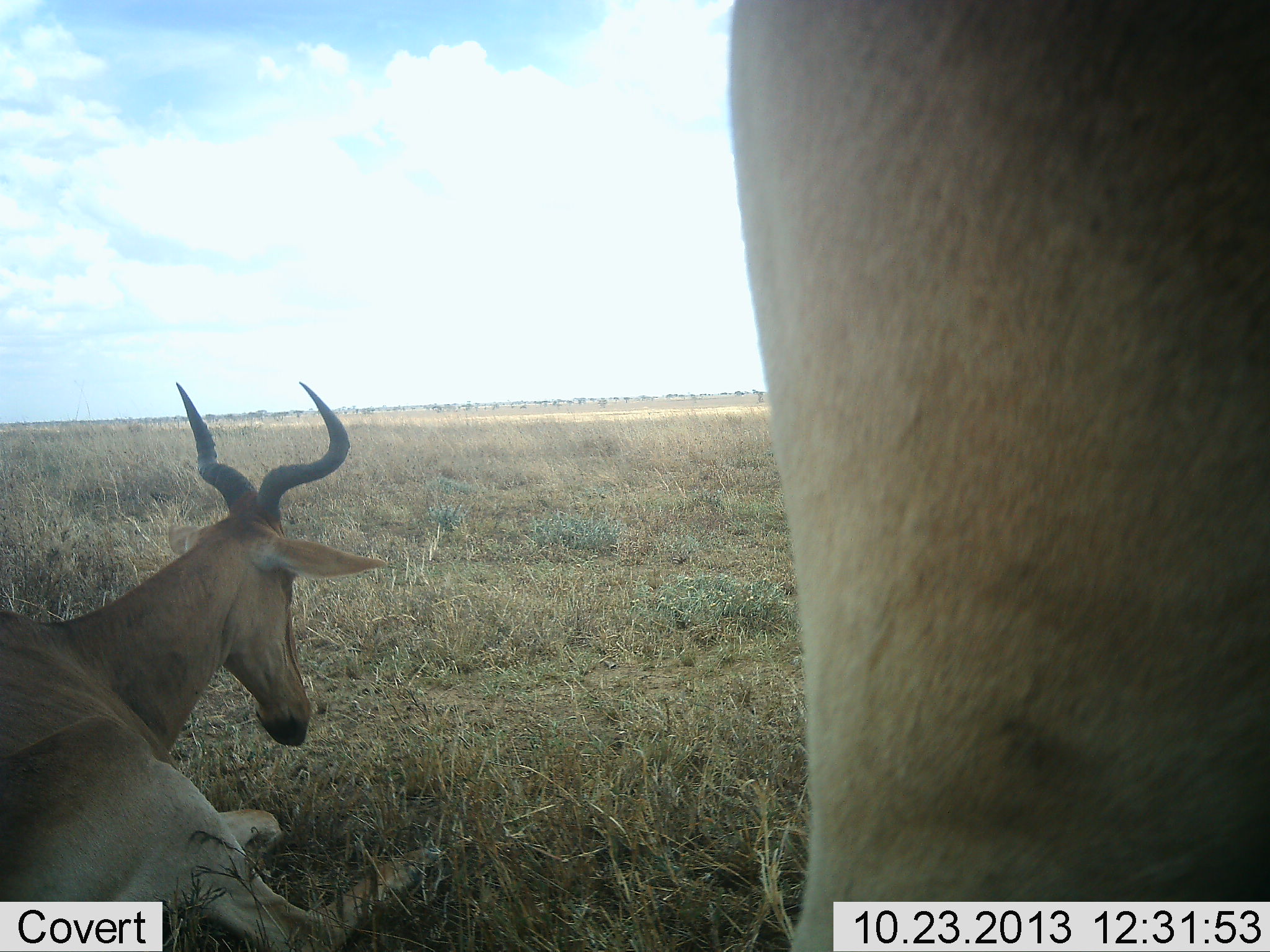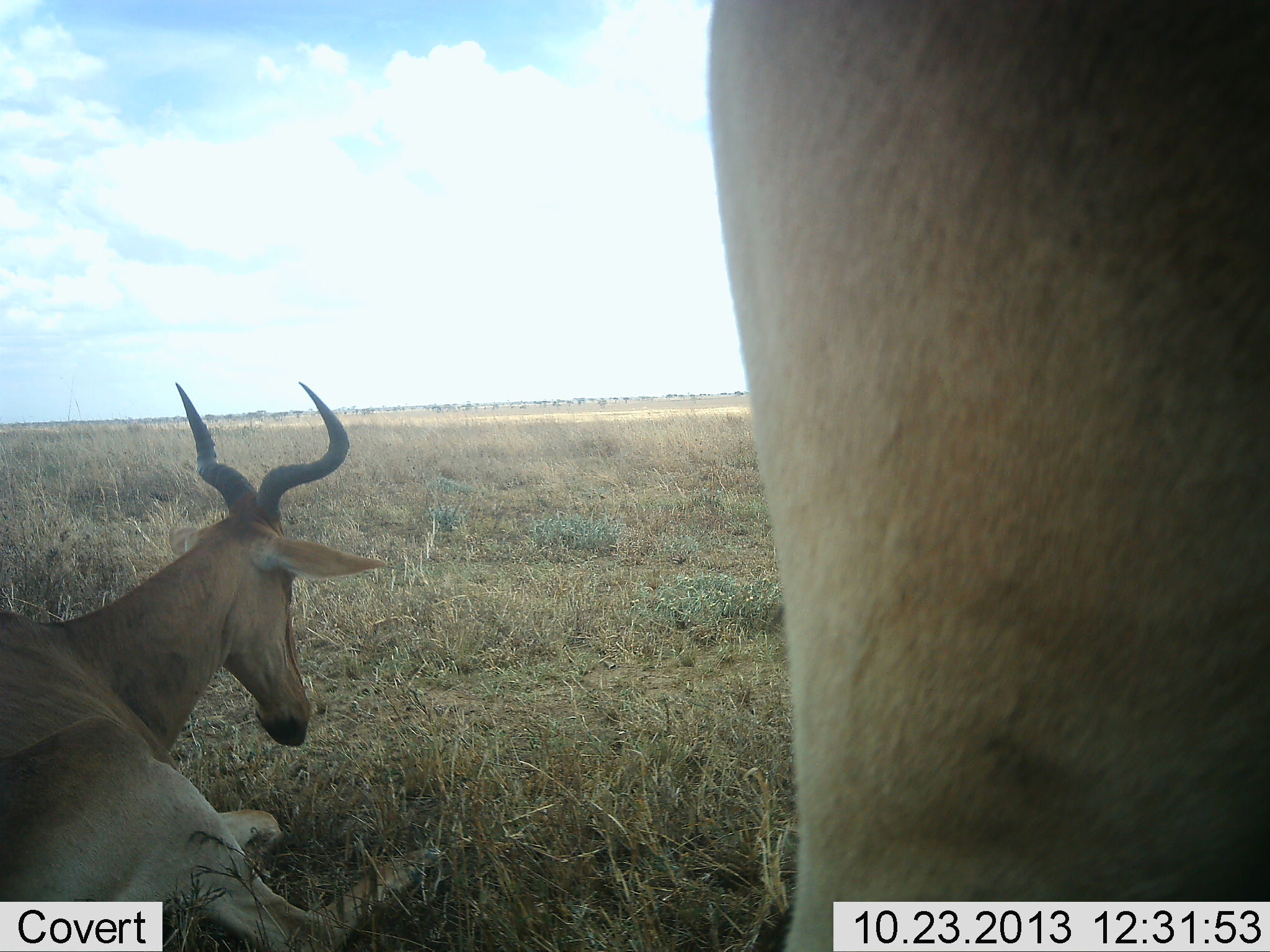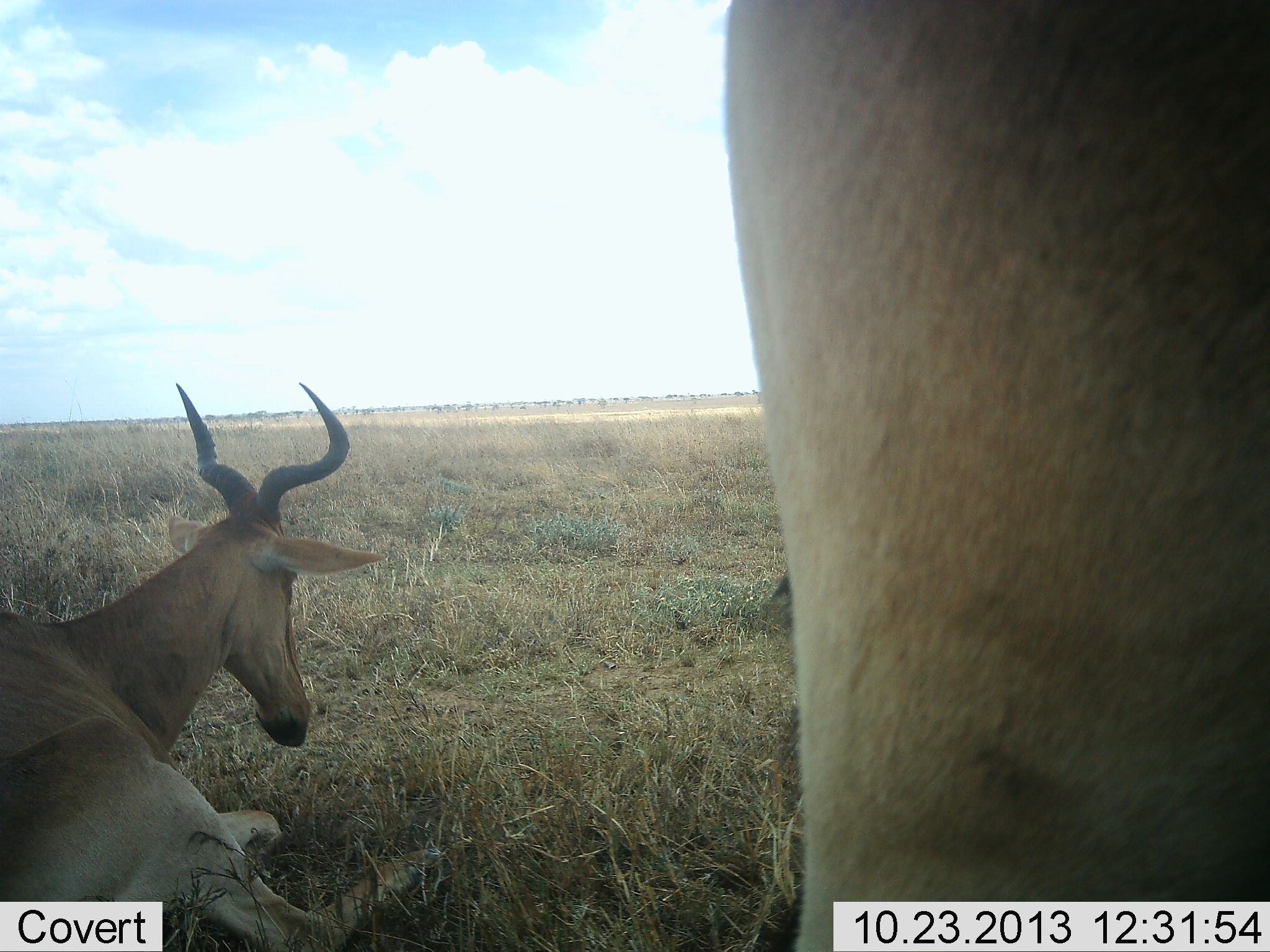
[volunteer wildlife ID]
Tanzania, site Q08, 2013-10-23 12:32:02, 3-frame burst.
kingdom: Animalia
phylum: Chordata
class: Mammalia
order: Artiodactyla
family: Bovidae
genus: Alcelaphus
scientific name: Alcelaphus buselaphus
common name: hartebeest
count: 2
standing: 79%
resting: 100%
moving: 0%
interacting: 0%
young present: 0%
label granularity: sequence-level